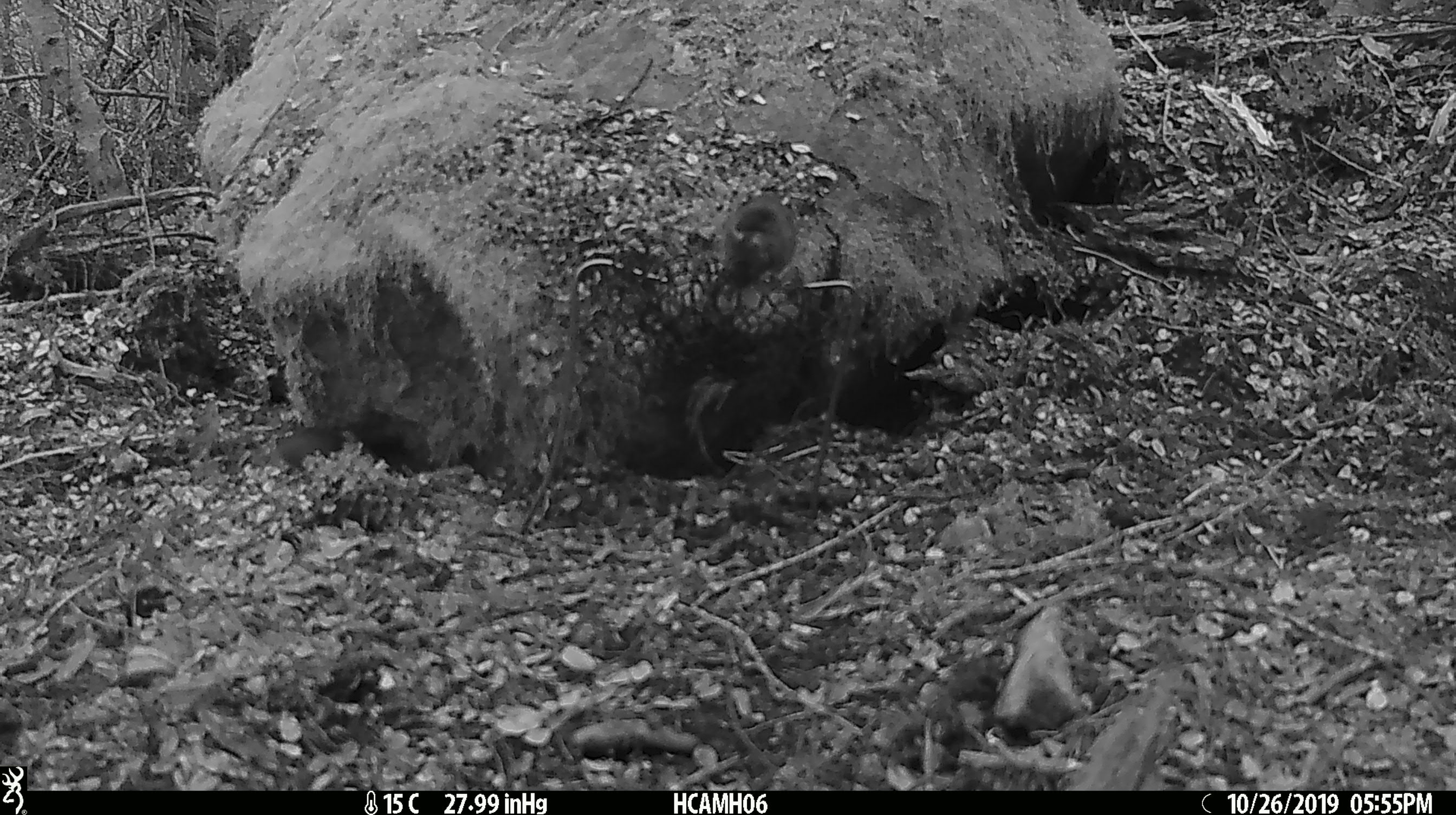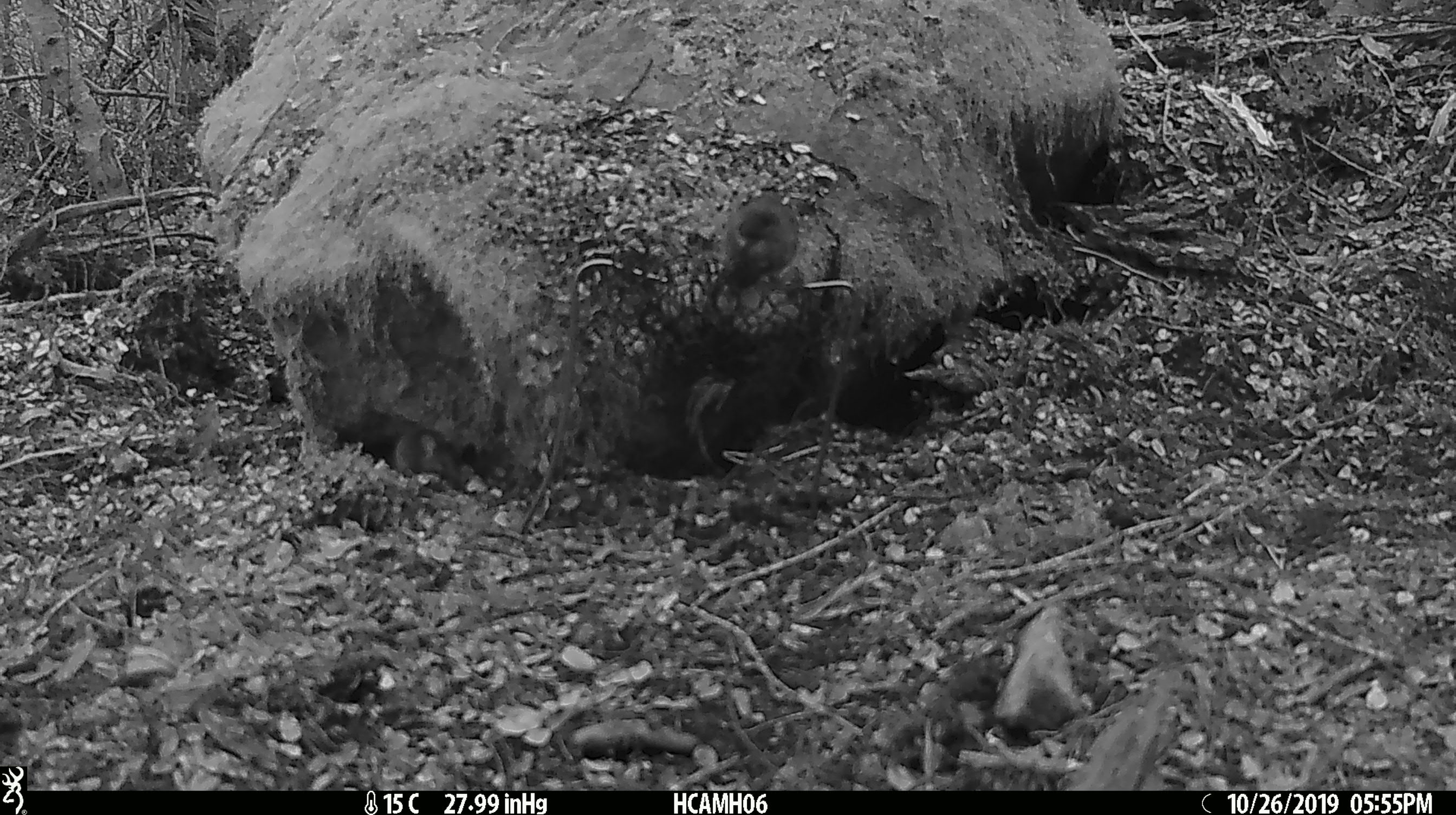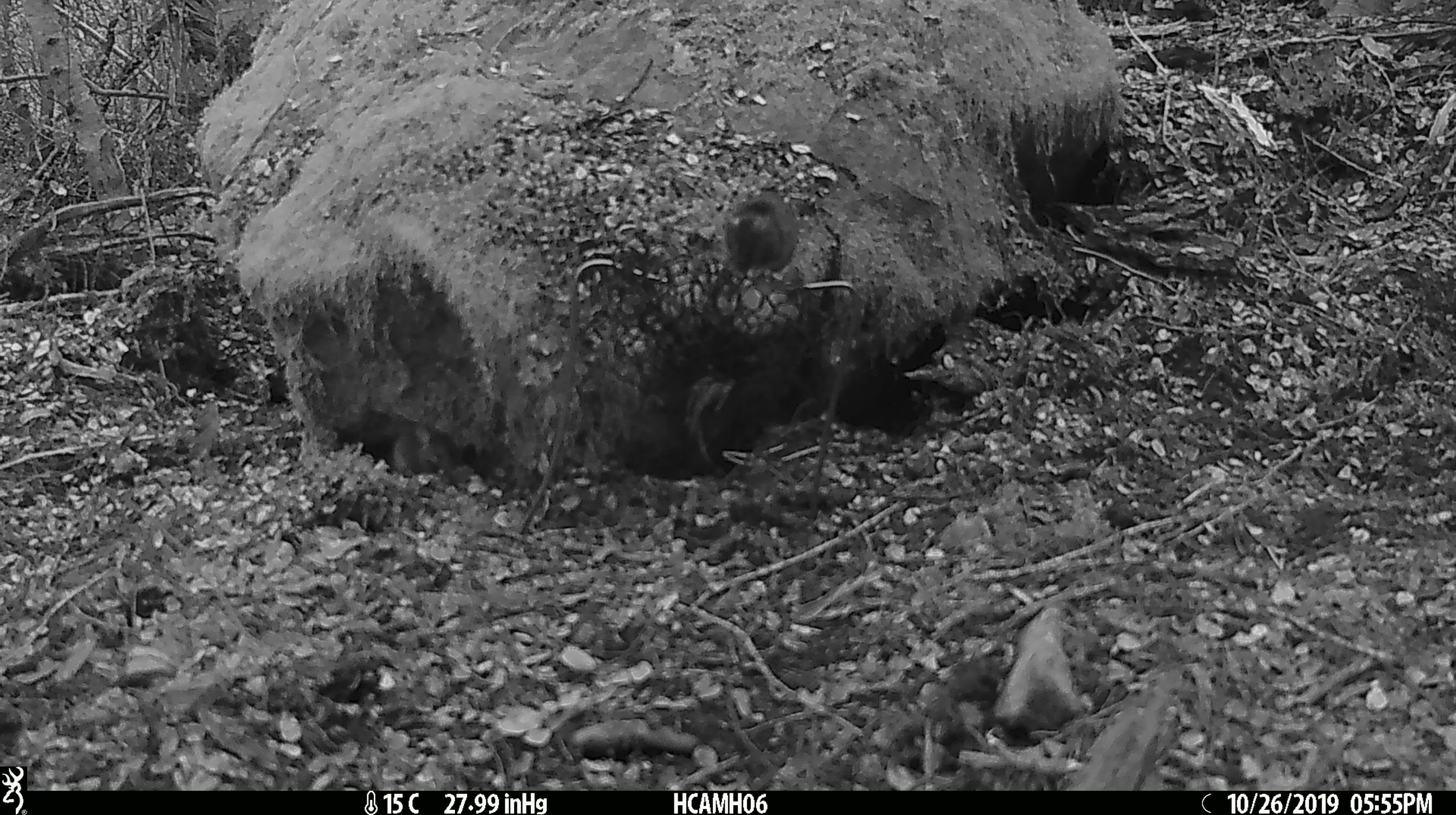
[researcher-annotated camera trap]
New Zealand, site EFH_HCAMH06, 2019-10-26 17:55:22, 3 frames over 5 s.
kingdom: Animalia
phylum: Chordata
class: Mammalia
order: Rodentia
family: Muridae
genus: Mus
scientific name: Mus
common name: mouse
Mouse (Mus).